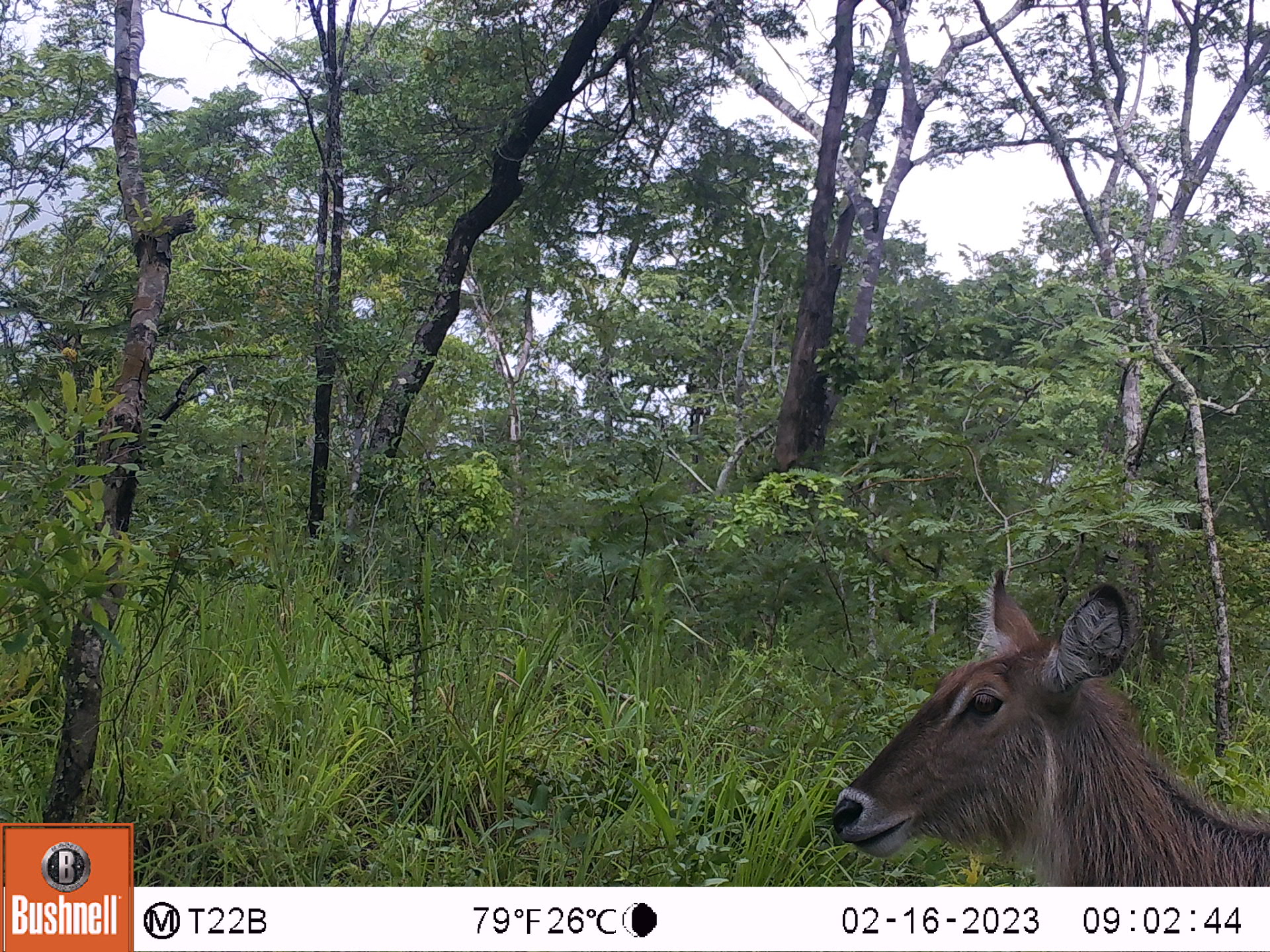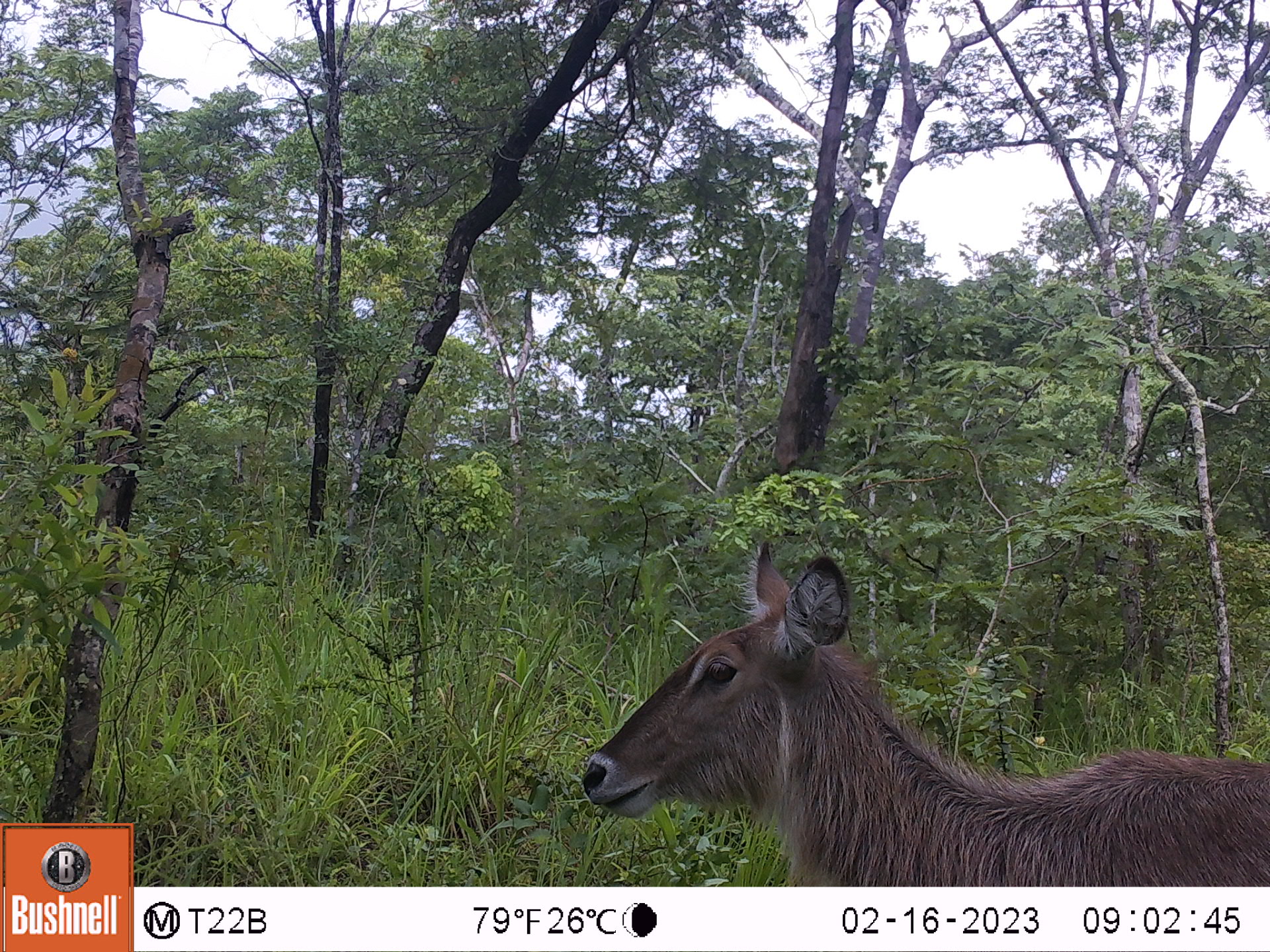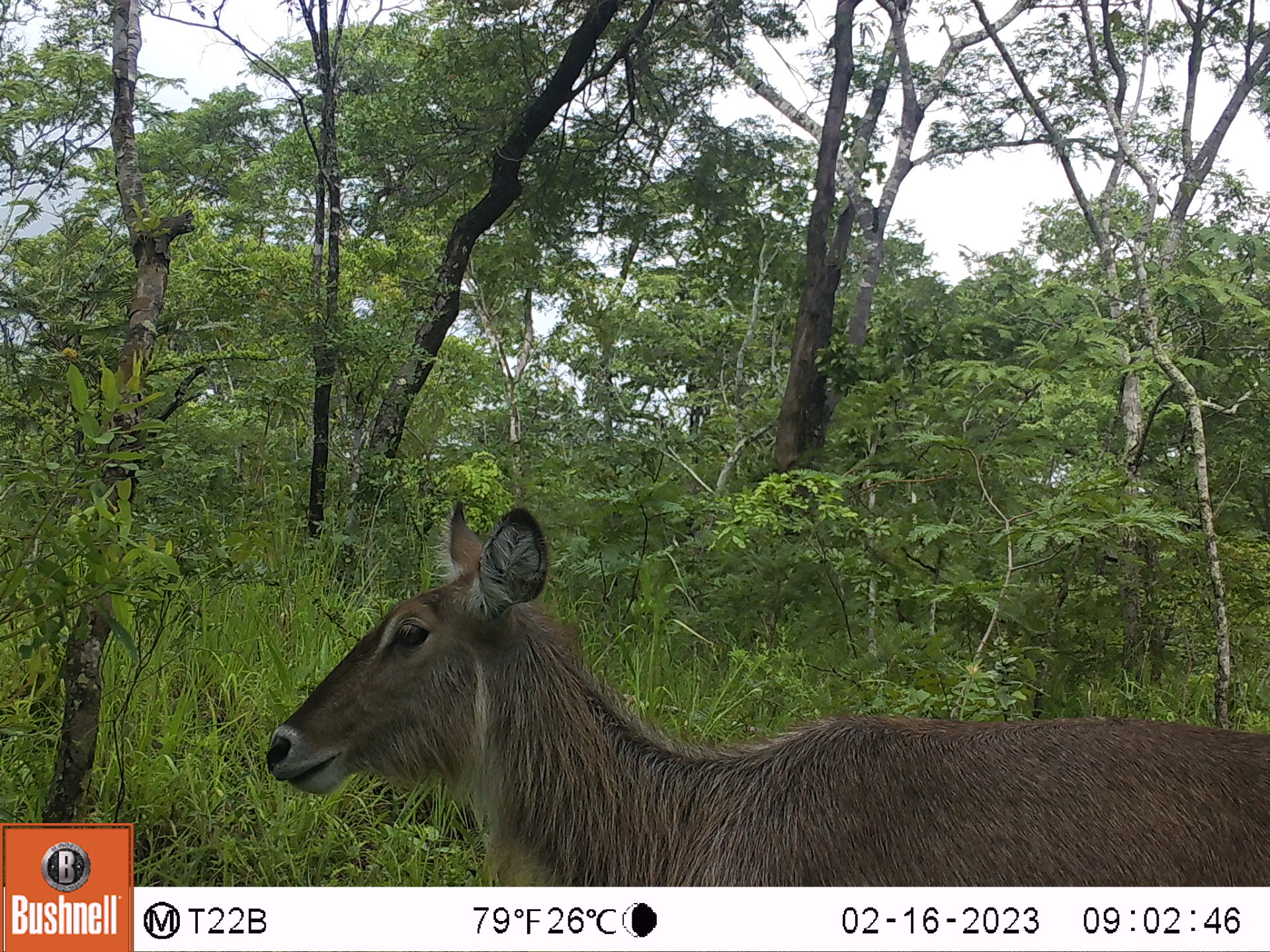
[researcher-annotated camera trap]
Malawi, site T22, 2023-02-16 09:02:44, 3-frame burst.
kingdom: Animalia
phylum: Chordata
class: Mammalia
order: Artiodactyla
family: Bovidae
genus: Kobus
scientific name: Kobus ellipsiprymnus ellipsiprymnus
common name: common waterbuck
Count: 1.